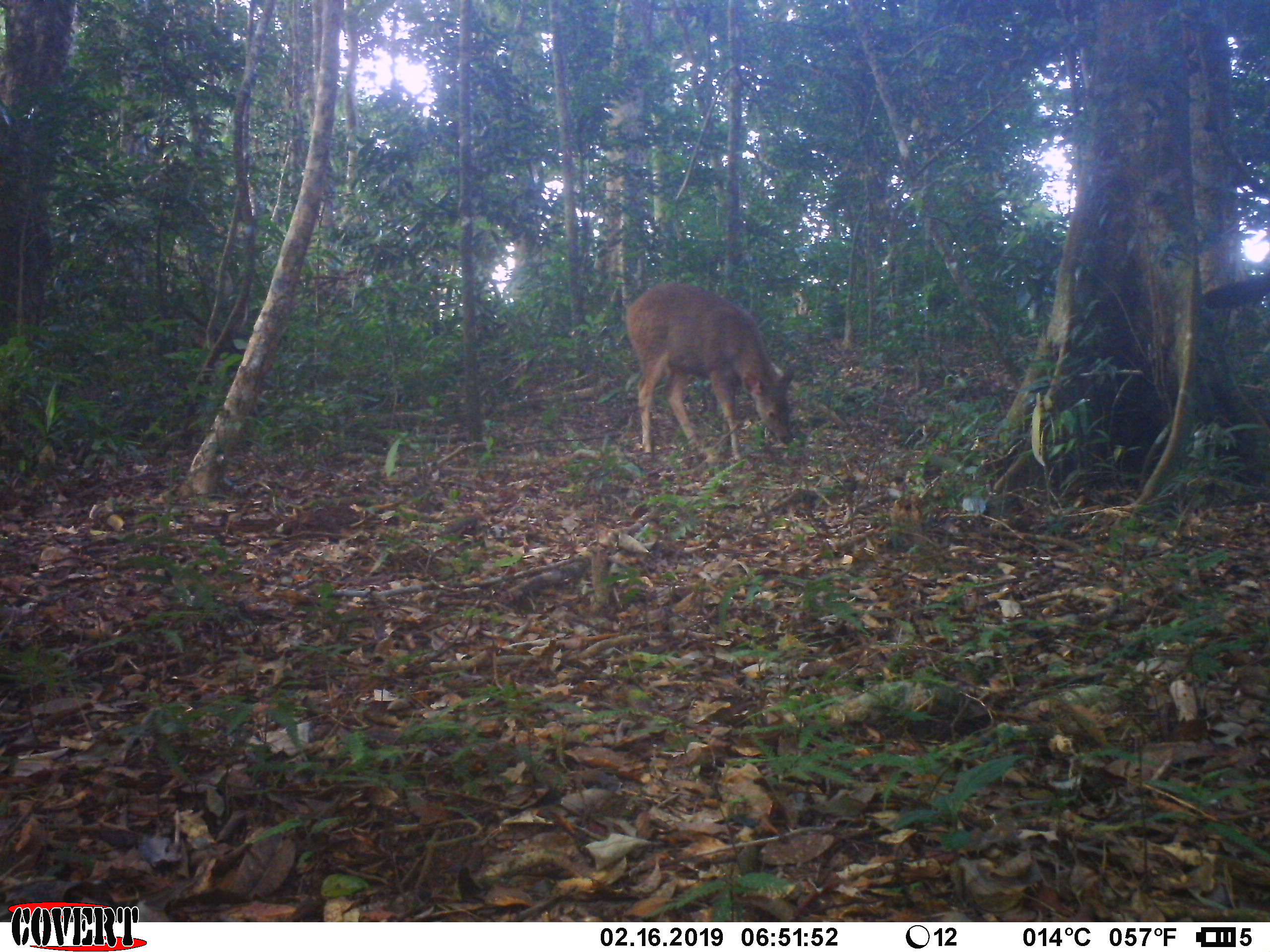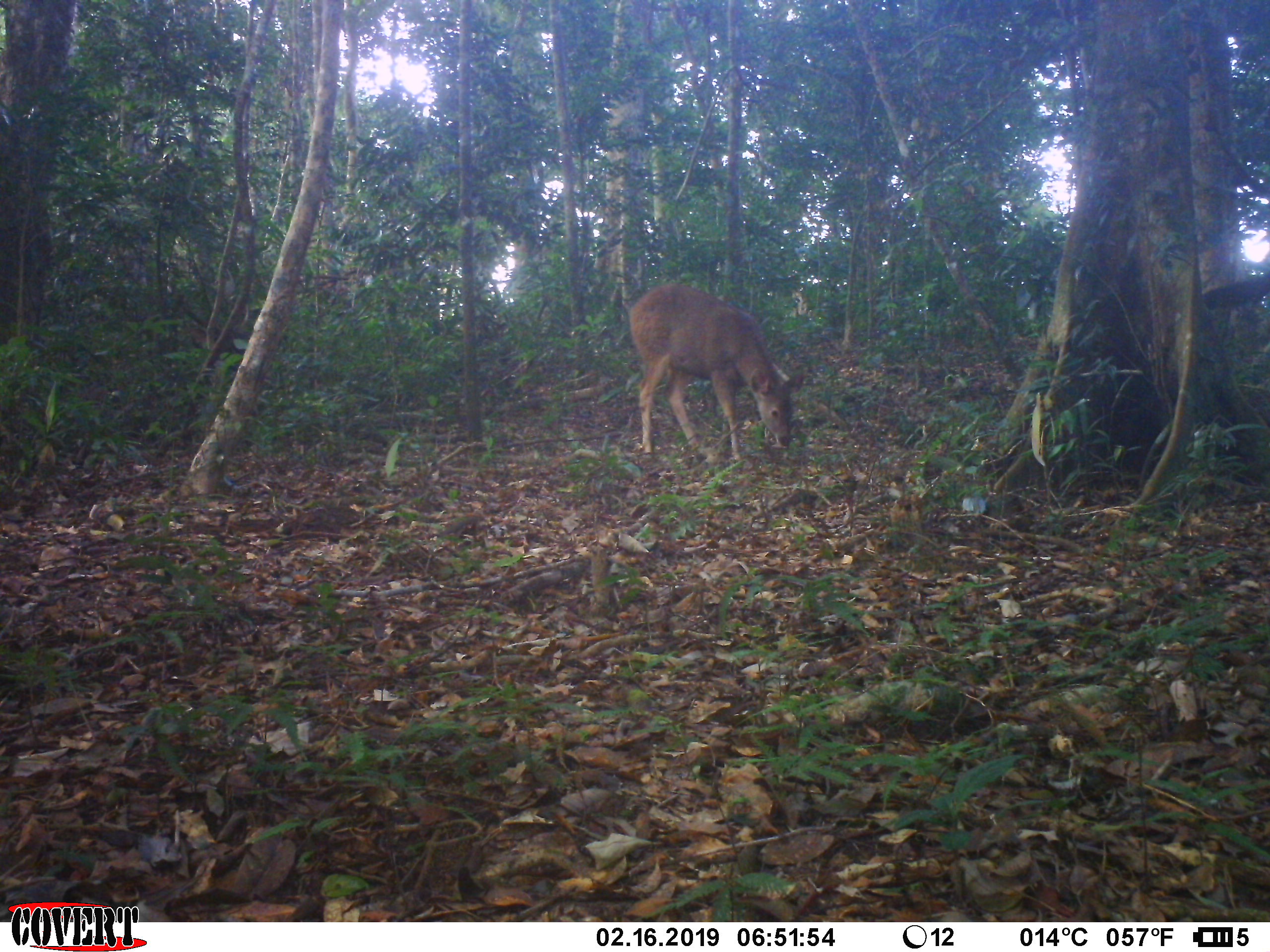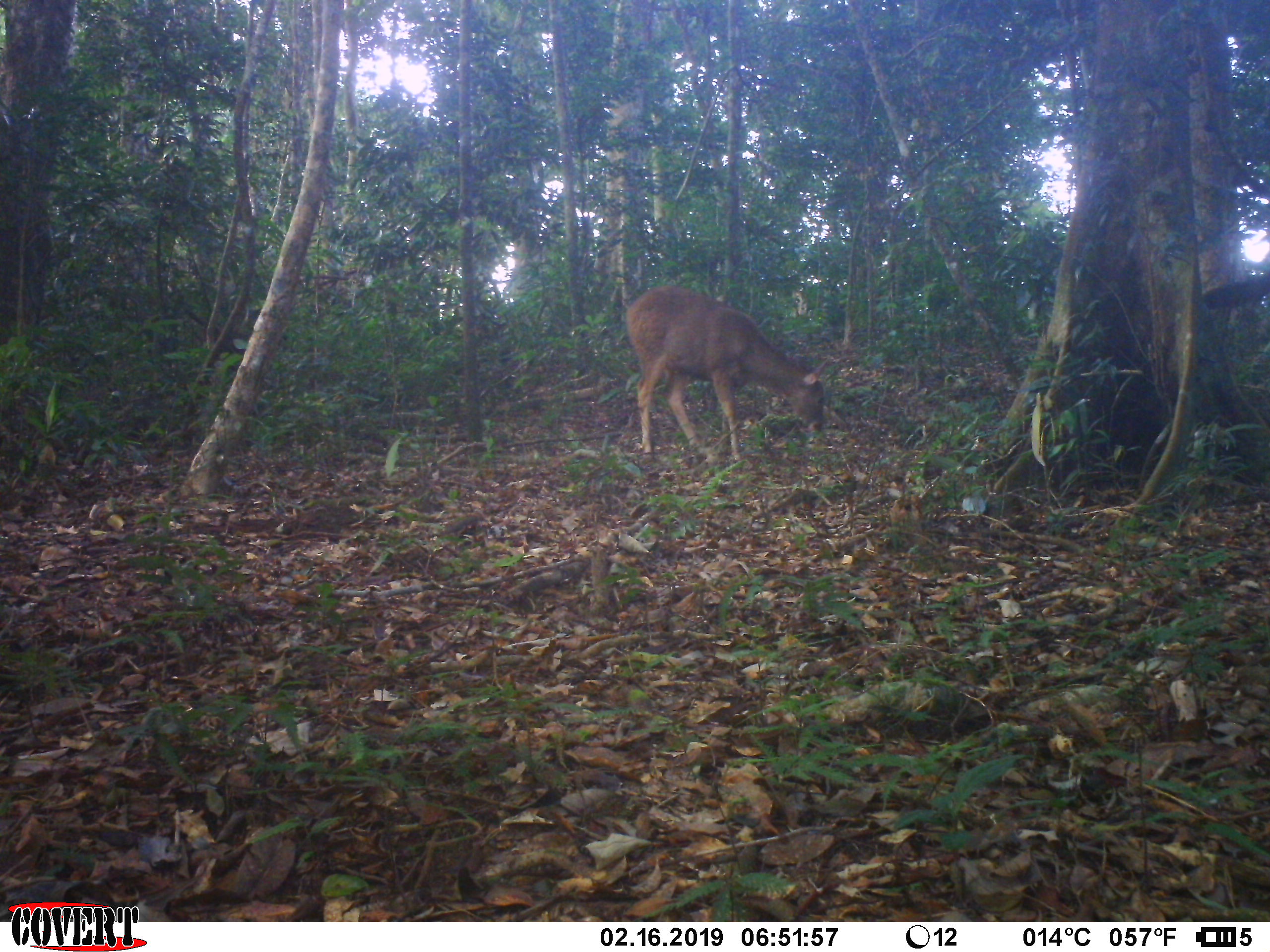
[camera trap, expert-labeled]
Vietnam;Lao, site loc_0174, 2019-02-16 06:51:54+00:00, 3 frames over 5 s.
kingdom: Animalia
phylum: Chordata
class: Mammalia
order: Artiodactyla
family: Cervidae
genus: Rusa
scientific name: Rusa unicolor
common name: sambar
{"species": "sambar (Rusa unicolor)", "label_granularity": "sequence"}